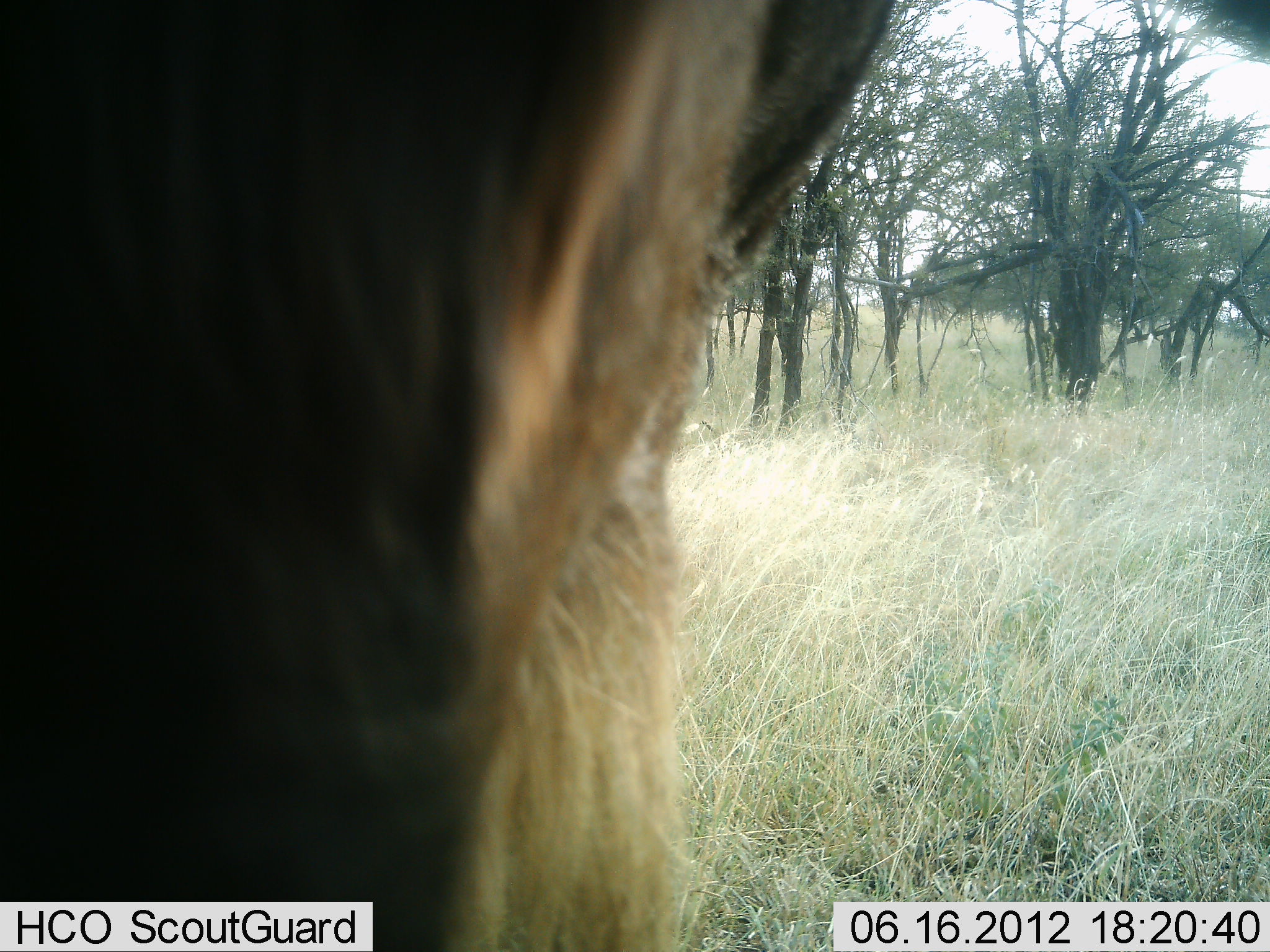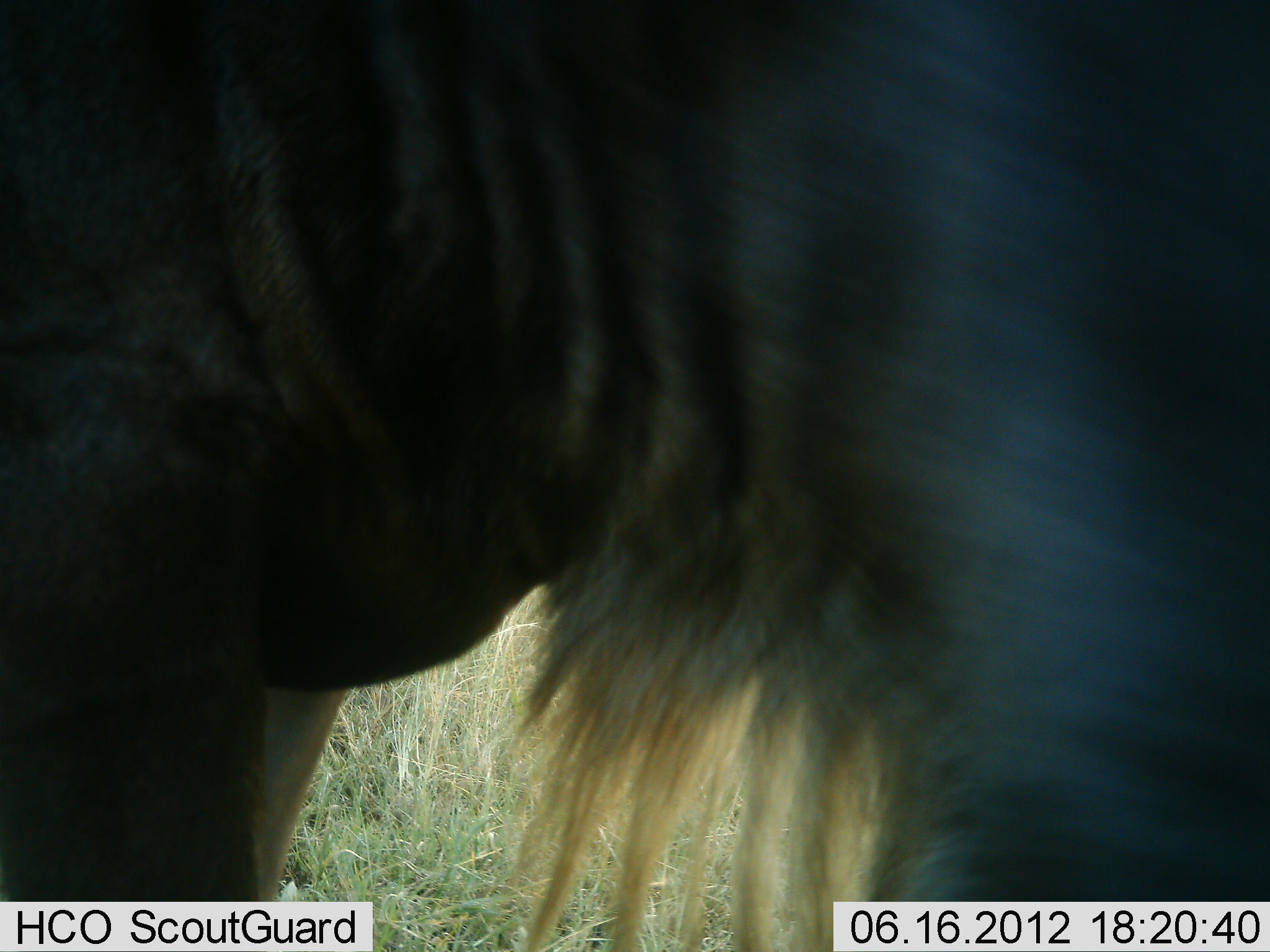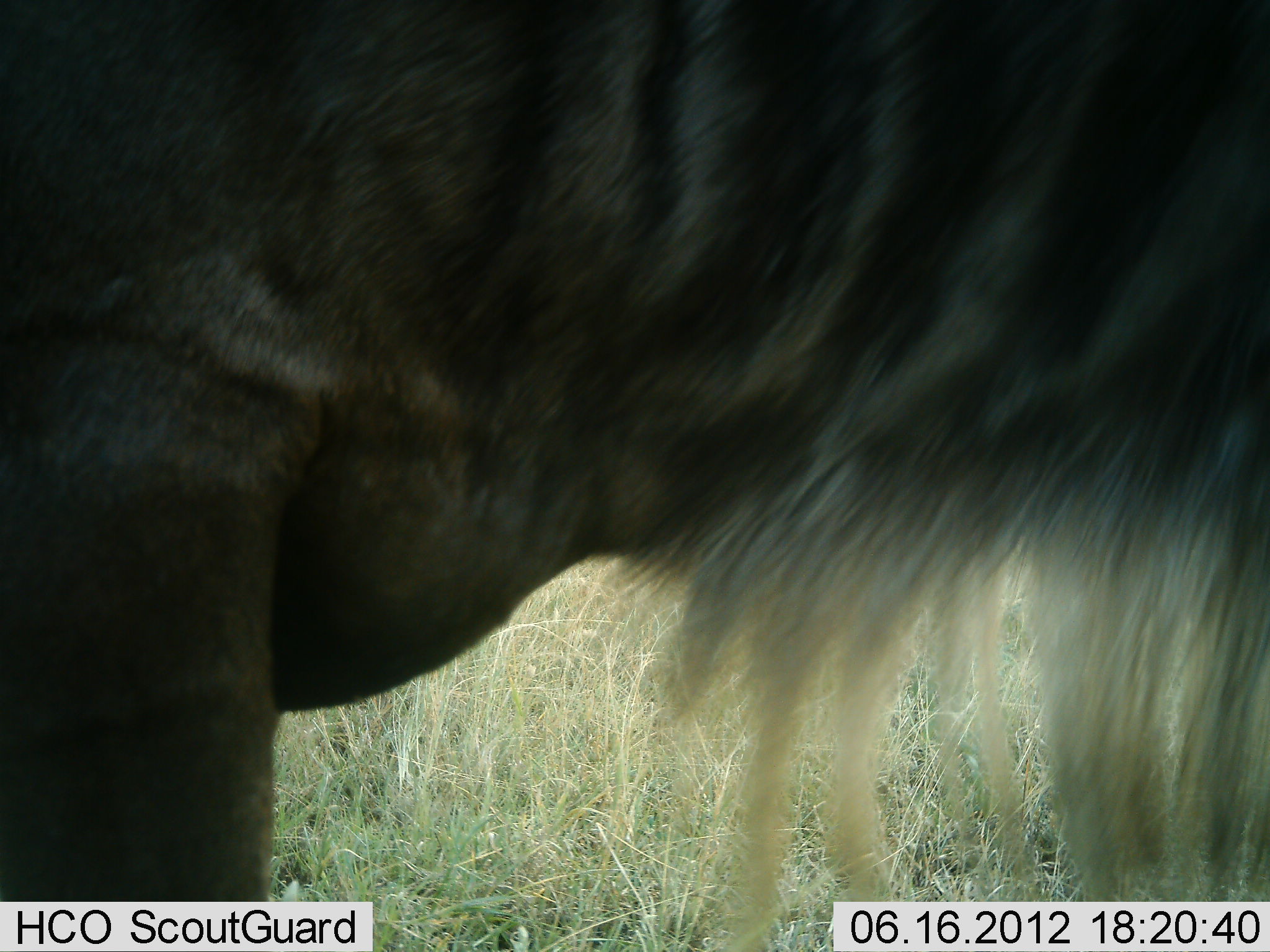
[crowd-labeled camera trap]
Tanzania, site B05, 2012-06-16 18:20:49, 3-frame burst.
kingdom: Animalia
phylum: Chordata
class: Mammalia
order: Artiodactyla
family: Bovidae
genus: Connochaetes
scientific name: Connochaetes taurinus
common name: blue wildebeest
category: wildebeest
Wildebeest (blue wildebeest) (Connochaetes taurinus), count 1. Behavior (volunteer vote fractions): standing 30%, resting 0%, moving 70%, interacting 0%. Young present (vote fraction): 0%. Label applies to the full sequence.